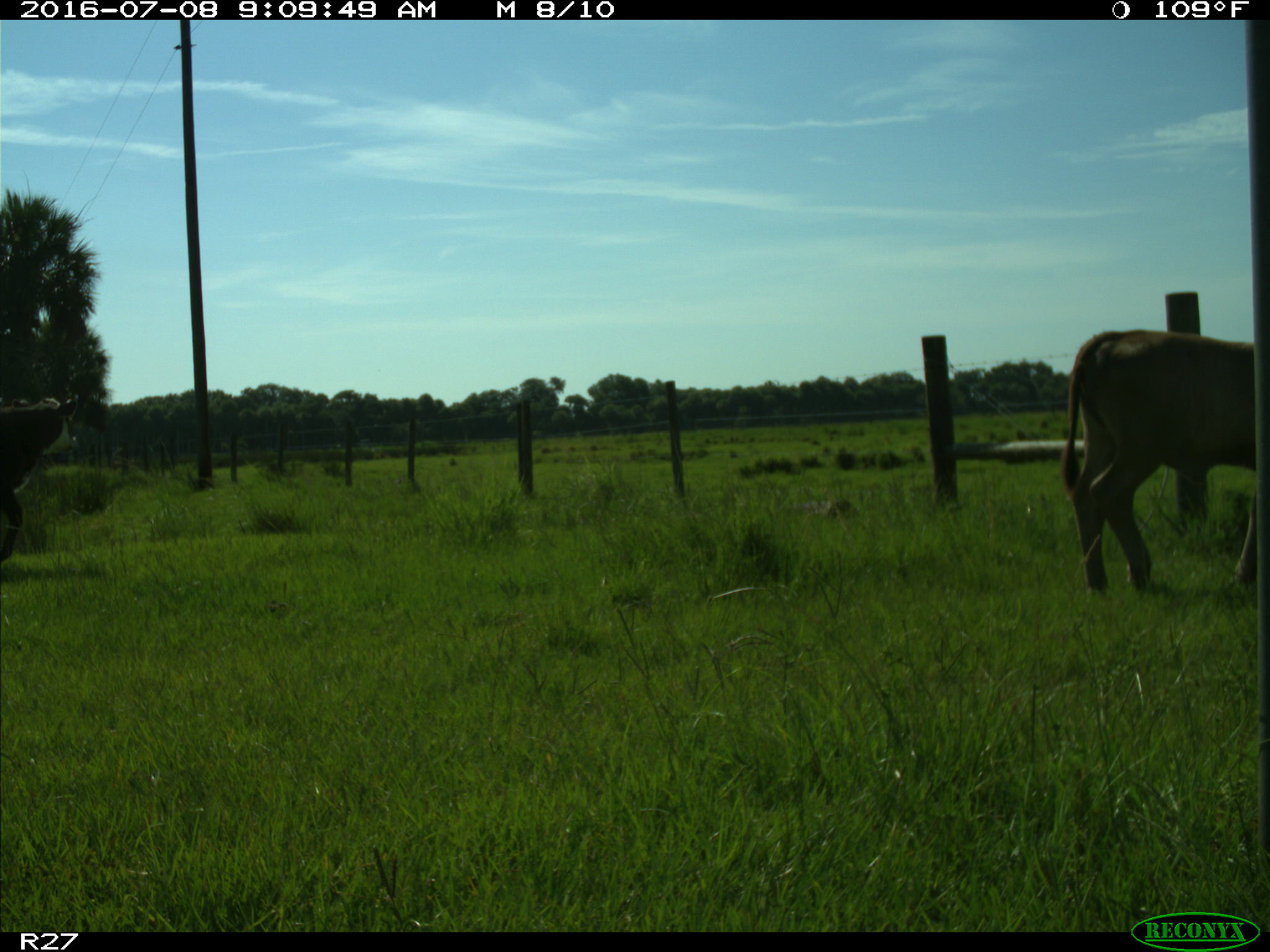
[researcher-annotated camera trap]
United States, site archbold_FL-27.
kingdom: Animalia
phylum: Chordata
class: Mammalia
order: Artiodactyla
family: Bovidae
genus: Bos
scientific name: Bos taurus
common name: domestic cow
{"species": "Bos taurus (domestic cow)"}